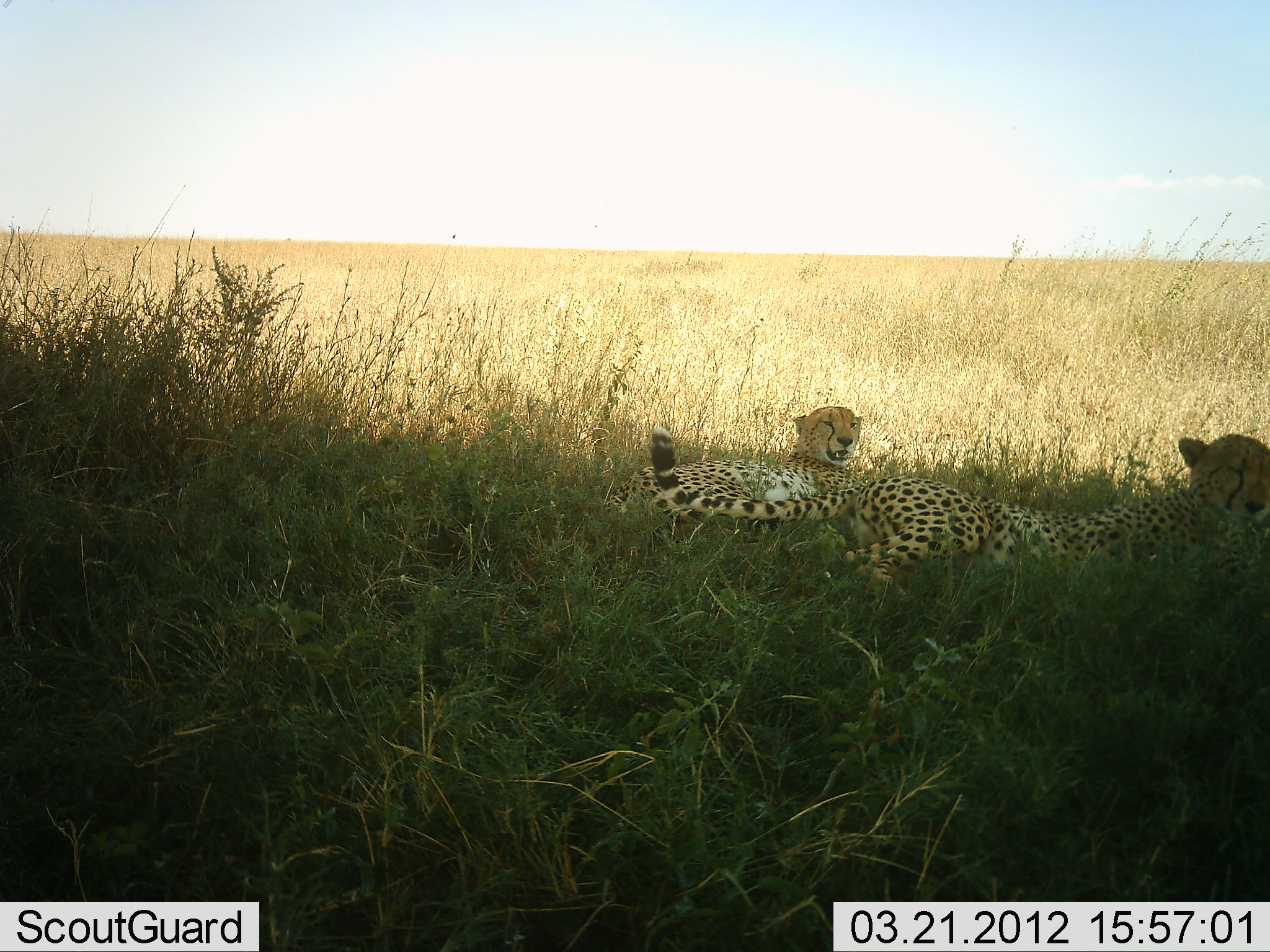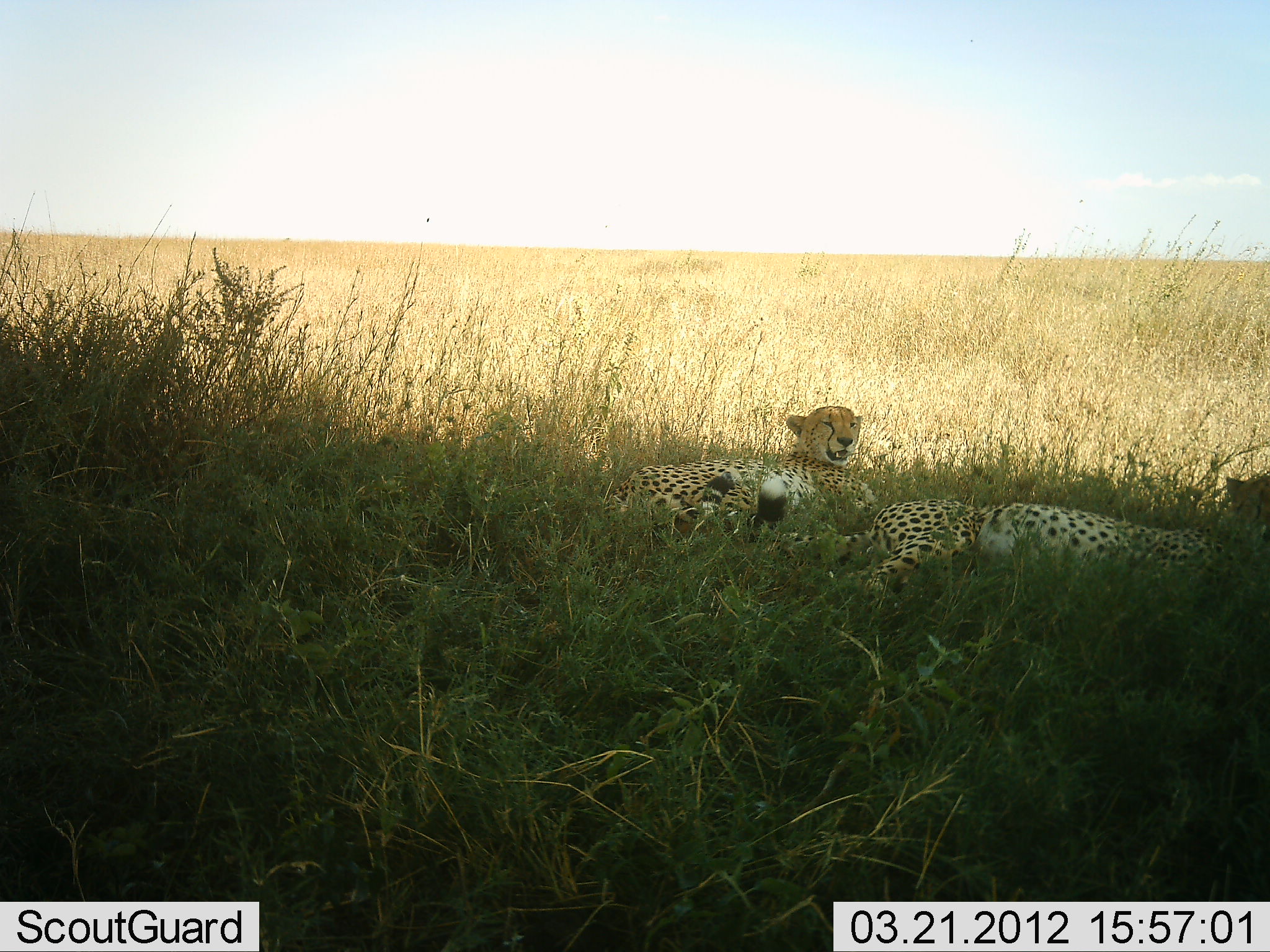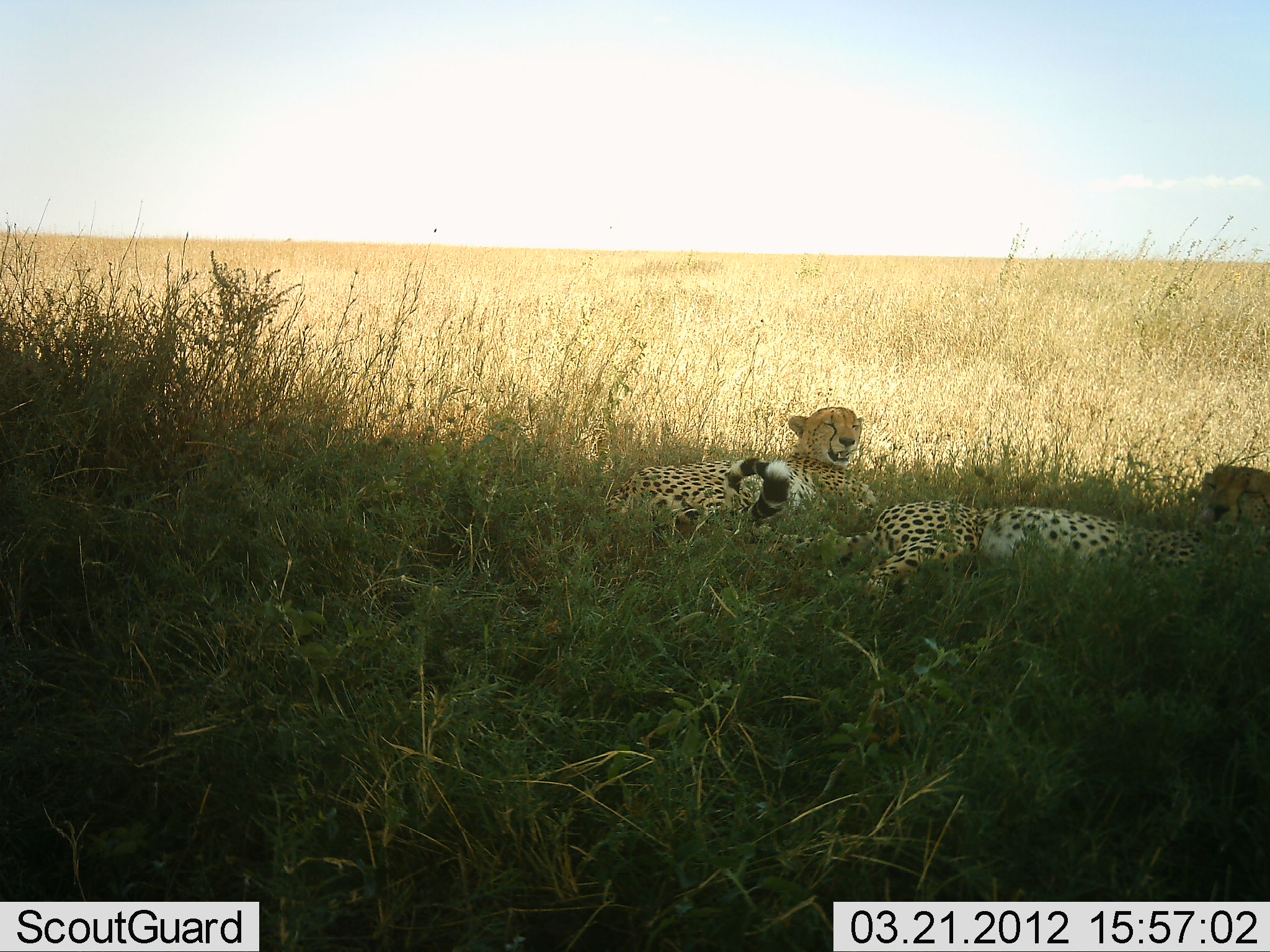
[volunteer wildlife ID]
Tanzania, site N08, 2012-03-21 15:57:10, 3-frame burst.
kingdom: Animalia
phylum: Chordata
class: Mammalia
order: Carnivora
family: Felidae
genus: Acinonyx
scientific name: Acinonyx jubatus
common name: cheetah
Cheetah (Acinonyx jubatus), count 2. Behavior (volunteer vote fractions): standing 0%, resting 100%, moving 0%, interacting 4%. Young present (vote fraction): 0%. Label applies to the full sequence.